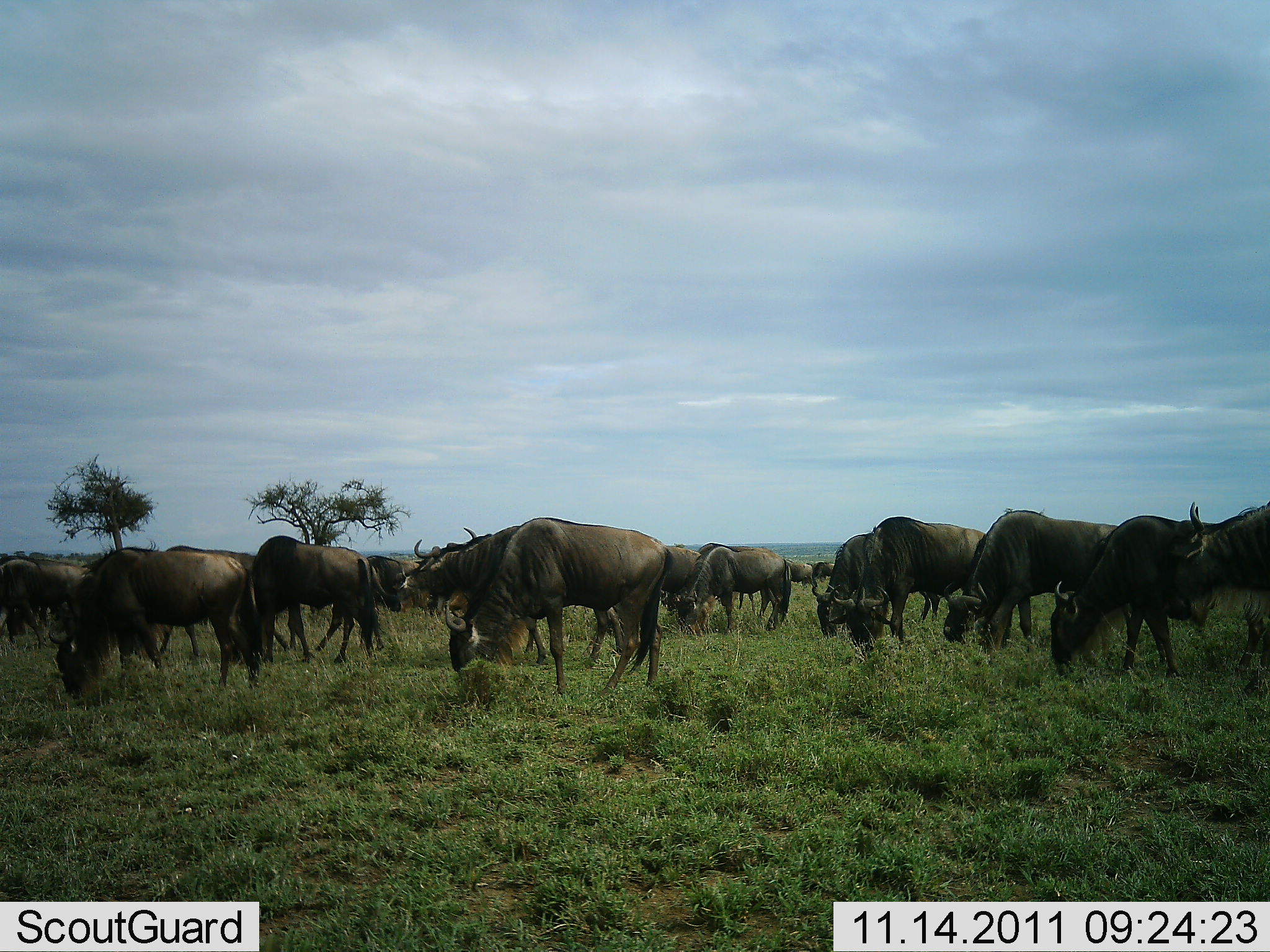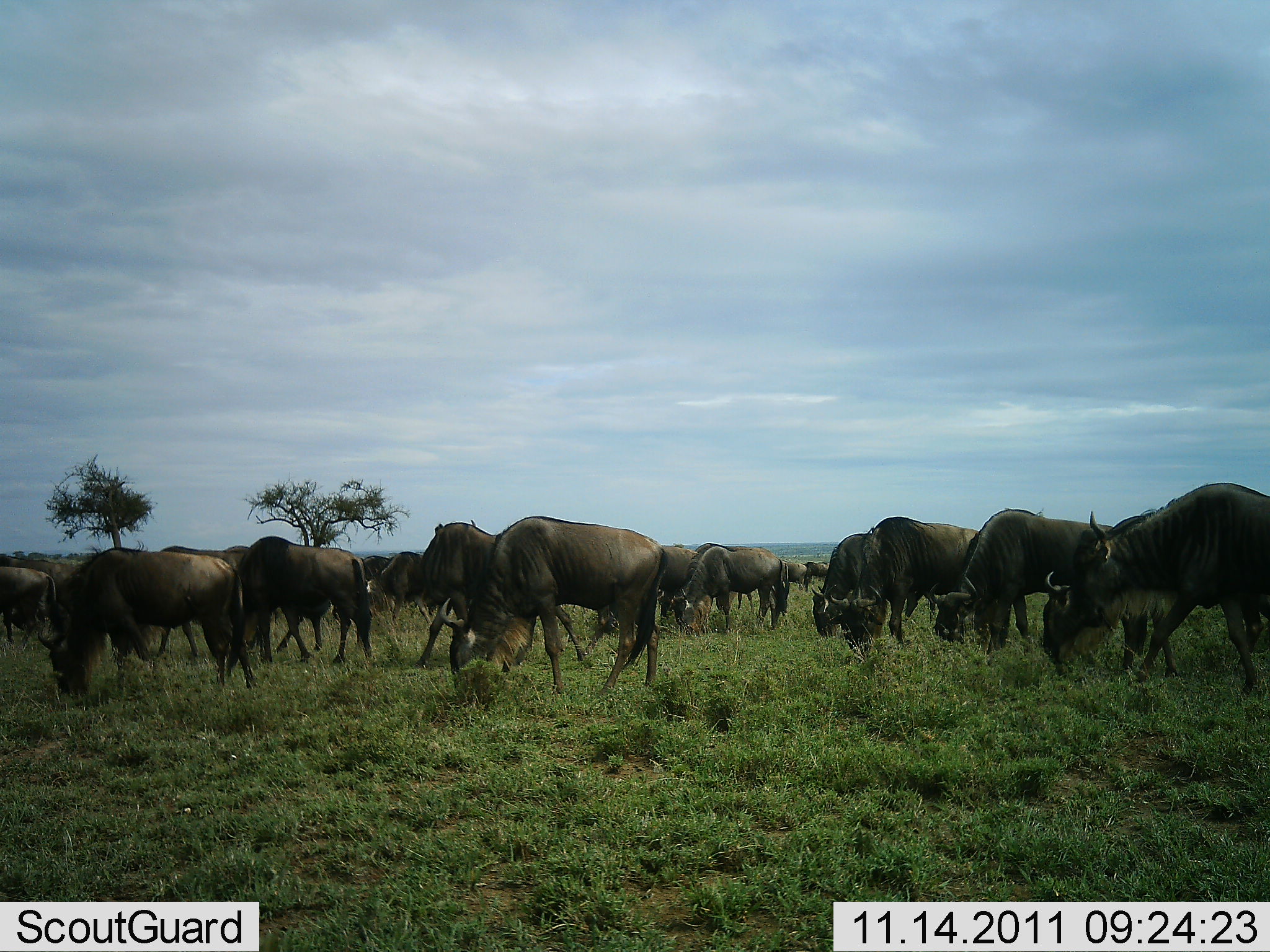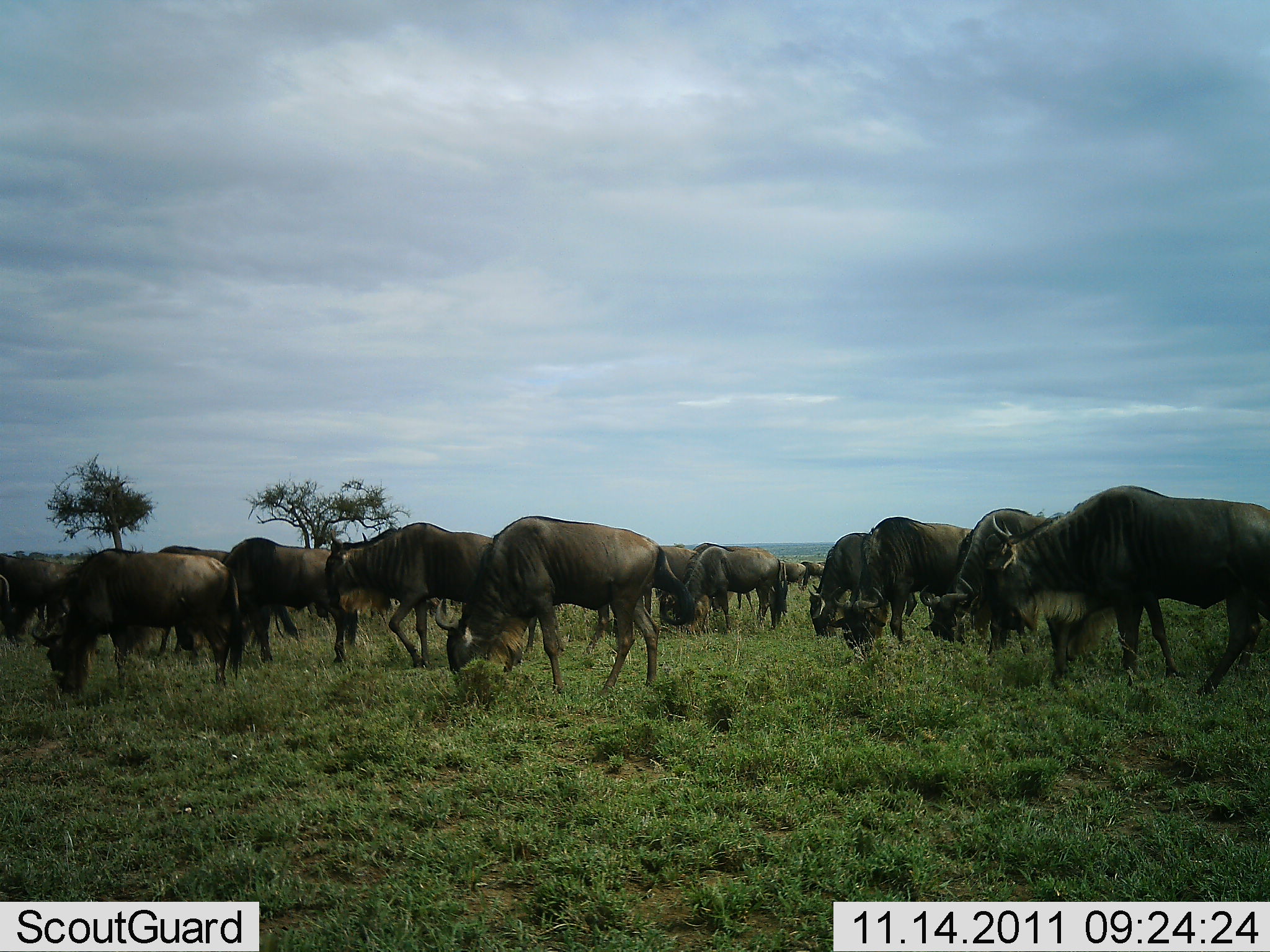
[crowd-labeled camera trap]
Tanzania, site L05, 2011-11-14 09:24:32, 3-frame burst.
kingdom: Animalia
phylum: Chordata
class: Mammalia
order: Artiodactyla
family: Bovidae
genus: Connochaetes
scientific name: Connochaetes taurinus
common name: blue wildebeest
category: wildebeest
Wildebeest (blue wildebeest) (Connochaetes taurinus), count 11-50. Behavior (volunteer vote fractions): standing 21%, resting 0%, moving 21%, interacting 0%. Young present (vote fraction): 0%. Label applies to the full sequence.